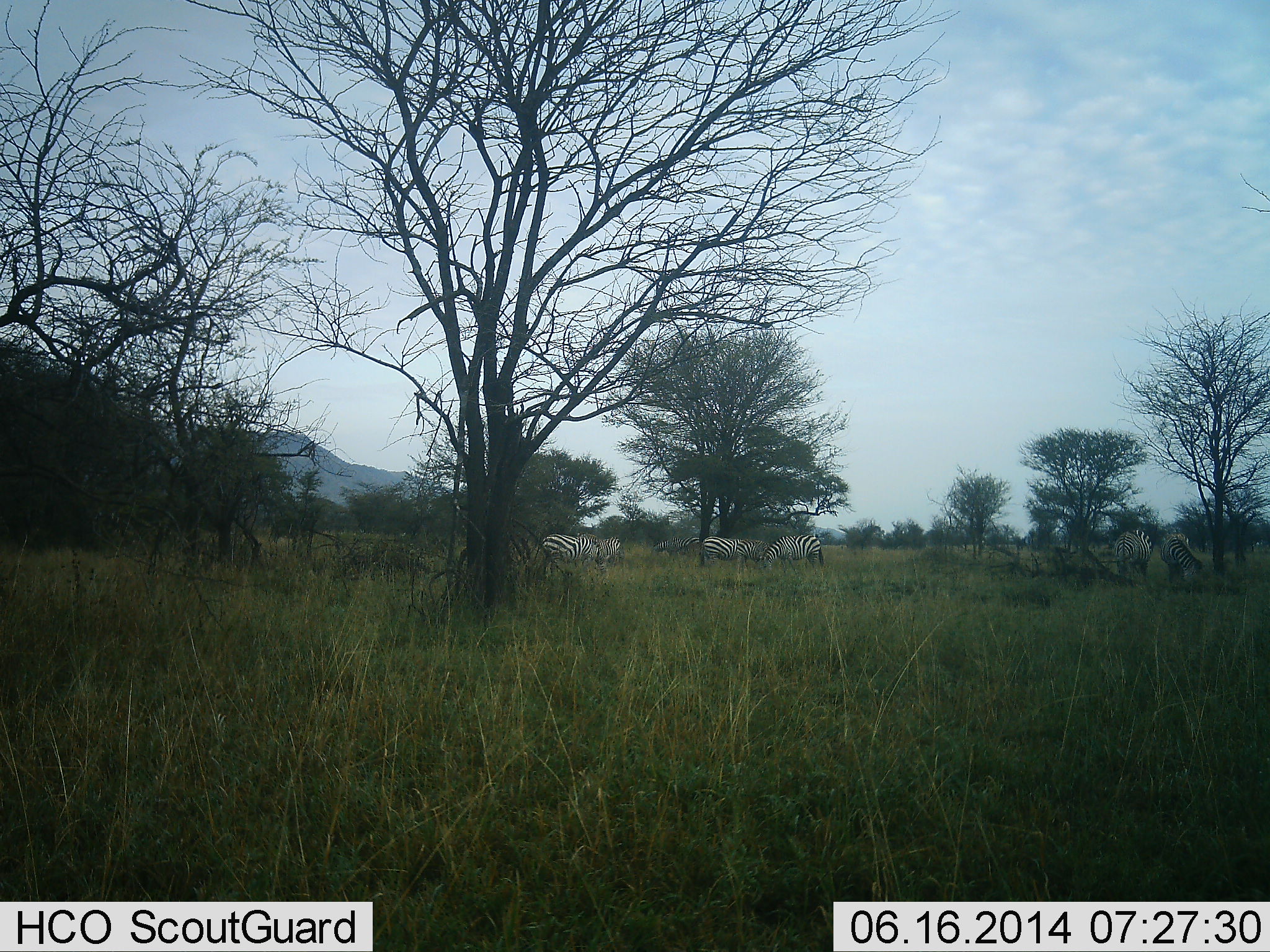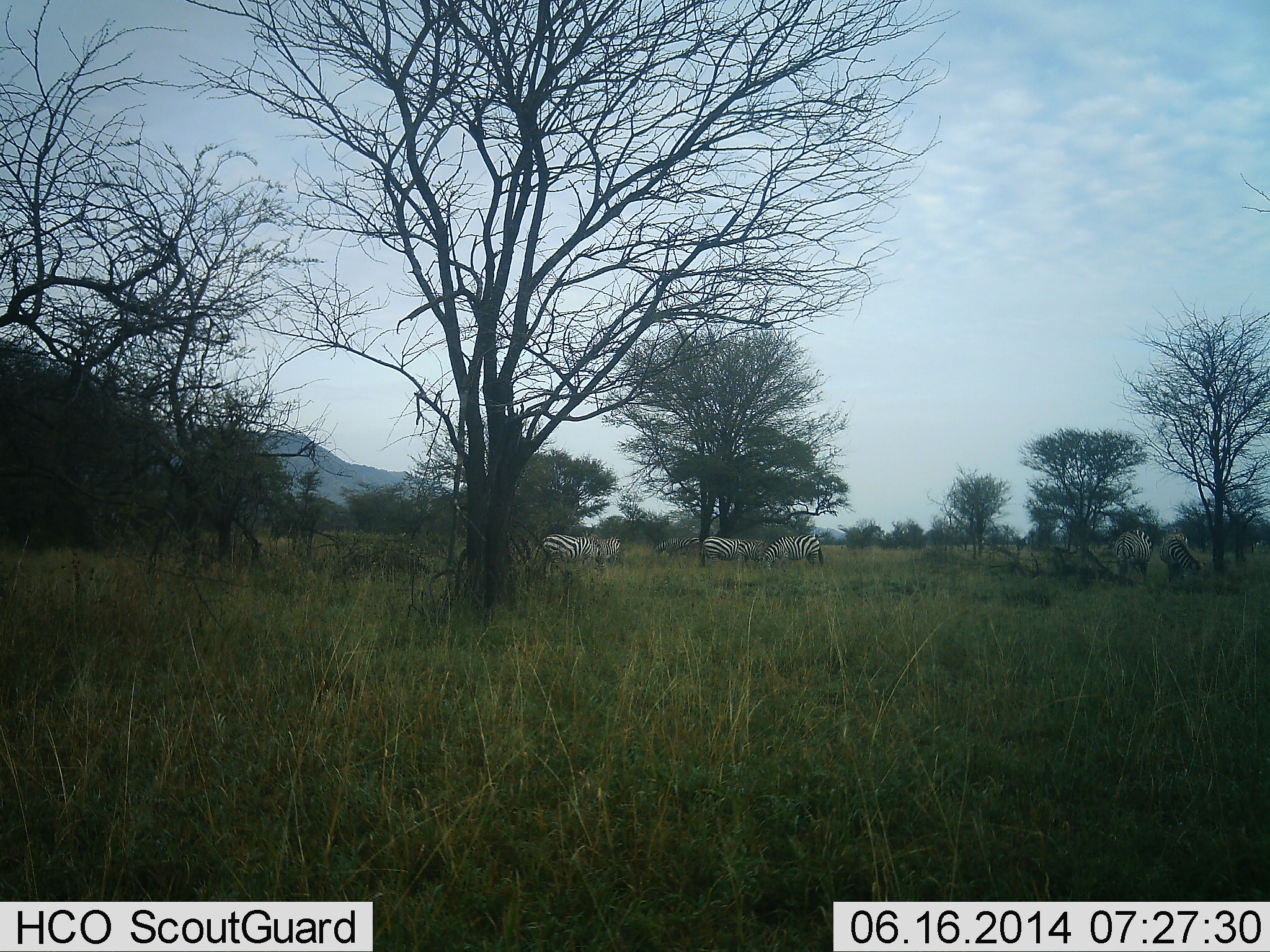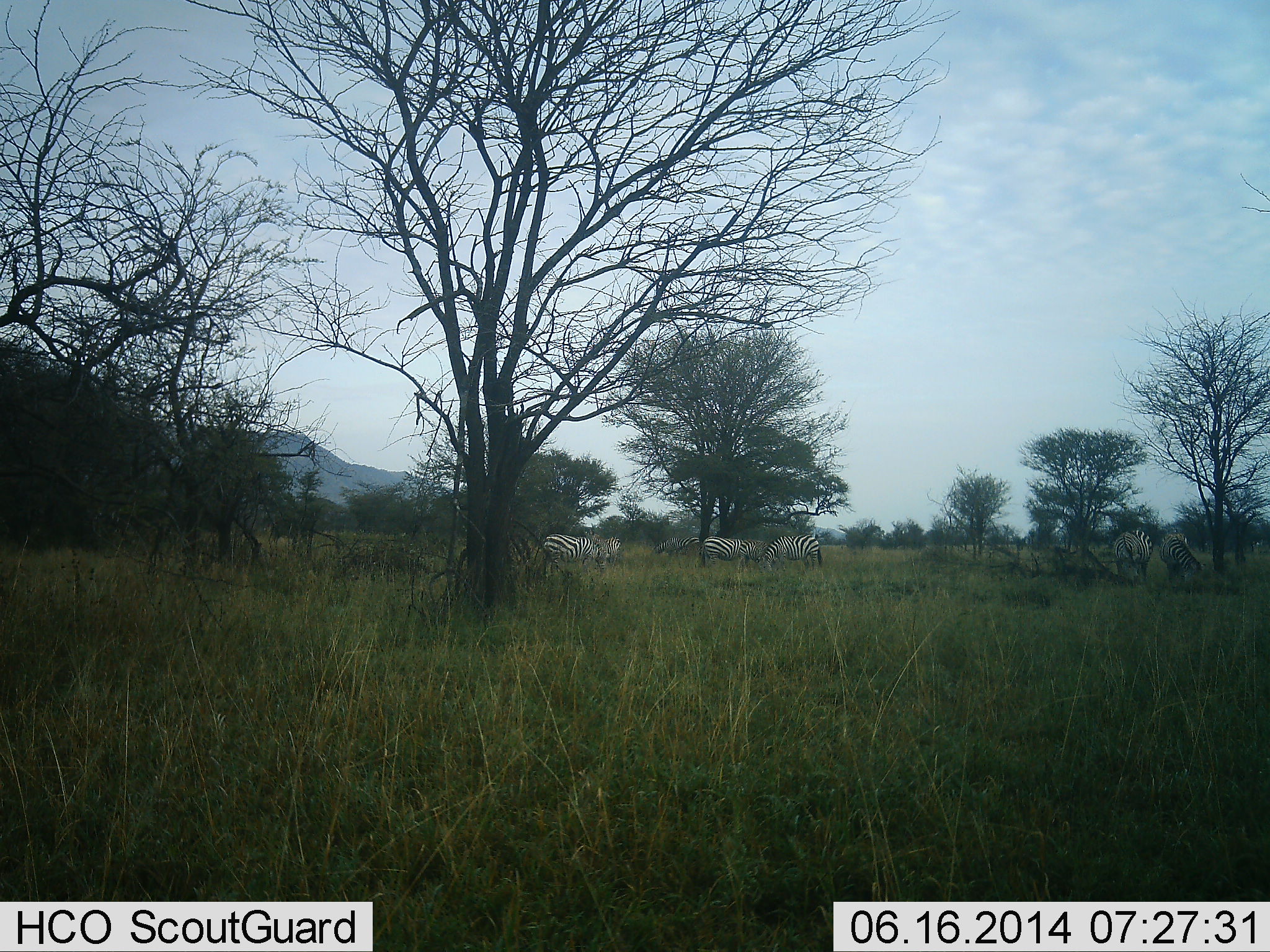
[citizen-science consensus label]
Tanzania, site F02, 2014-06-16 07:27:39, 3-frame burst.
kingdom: Animalia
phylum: Chordata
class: Mammalia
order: Perissodactyla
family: Equidae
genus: Equus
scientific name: Equus quagga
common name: plains zebra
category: zebra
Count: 6.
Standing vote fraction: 40%.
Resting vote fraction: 0%.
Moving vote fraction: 0%.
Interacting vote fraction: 0%.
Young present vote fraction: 0%.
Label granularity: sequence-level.